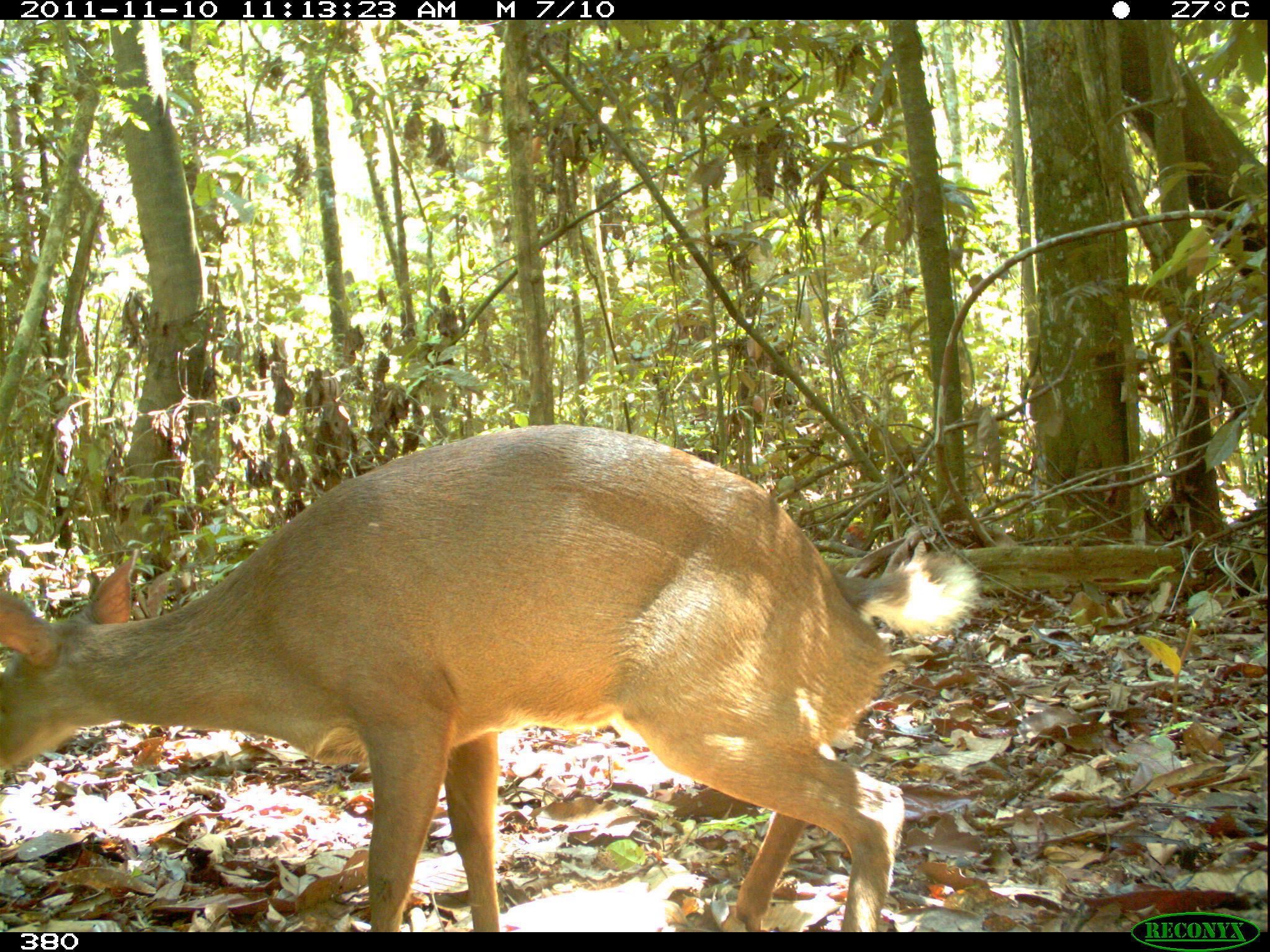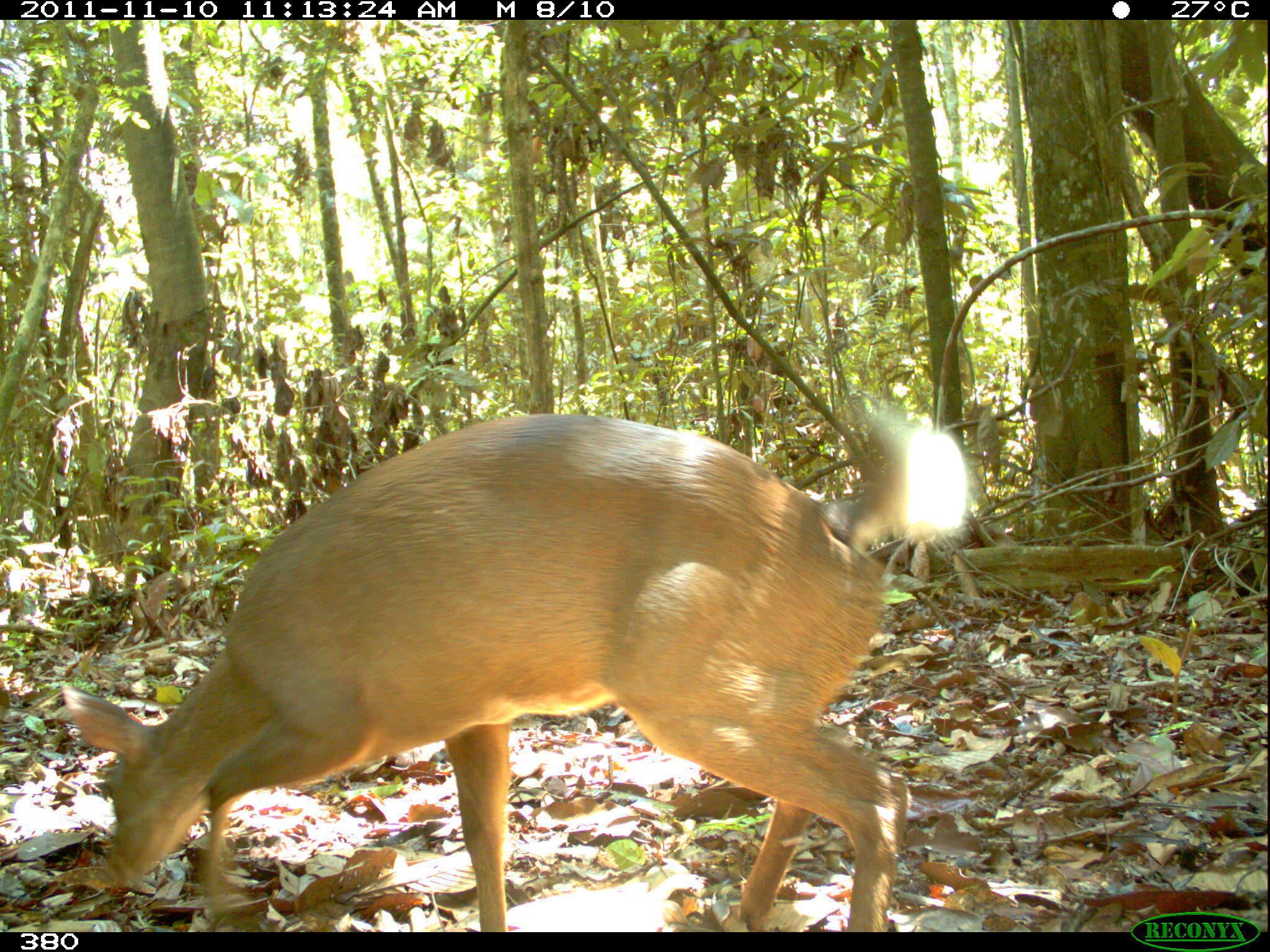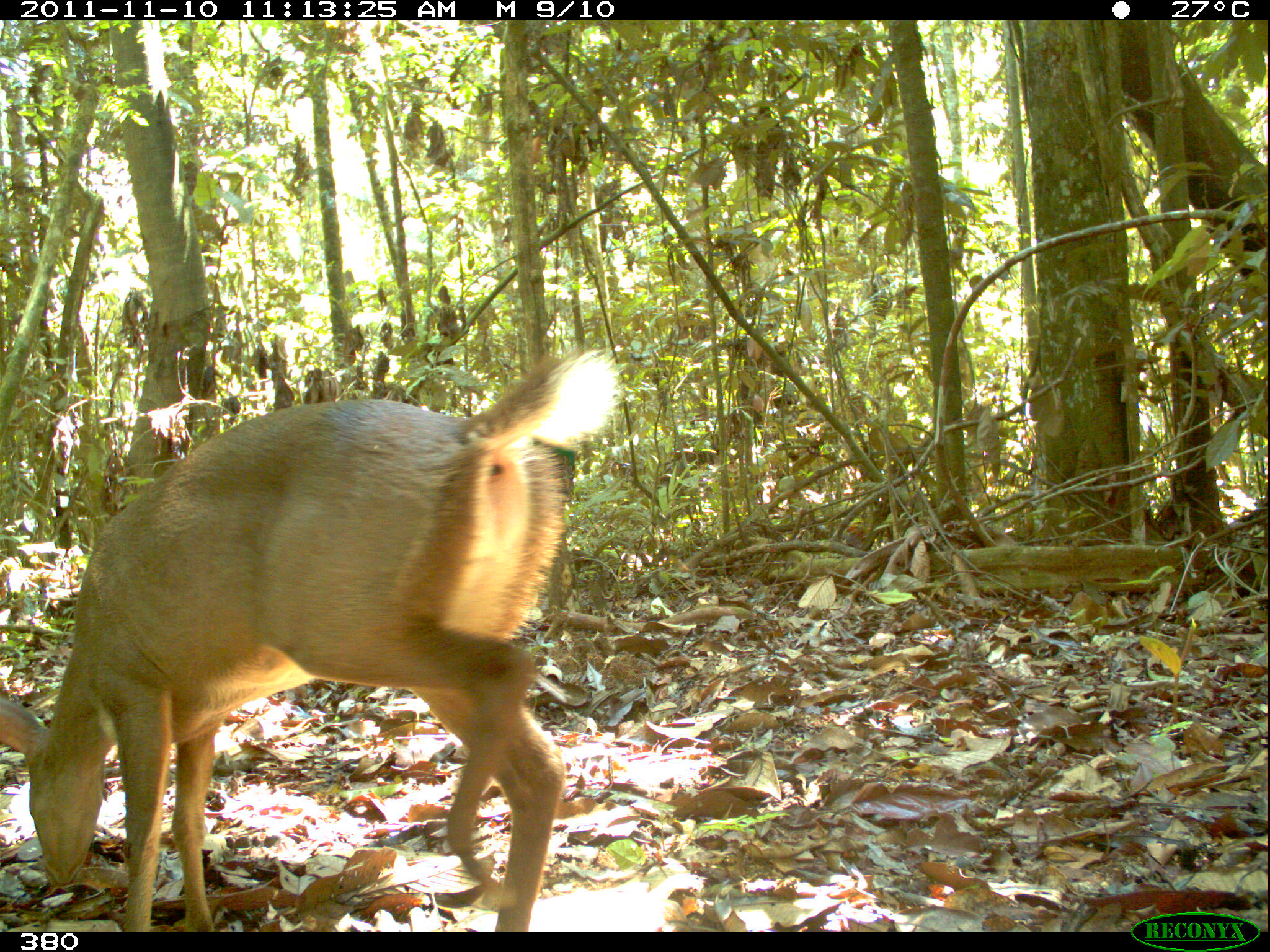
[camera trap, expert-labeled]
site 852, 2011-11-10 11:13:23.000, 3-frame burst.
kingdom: Animalia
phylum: Chordata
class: Mammalia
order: Artiodactyla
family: Cervidae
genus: Mazama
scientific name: Mazama americana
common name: red brocket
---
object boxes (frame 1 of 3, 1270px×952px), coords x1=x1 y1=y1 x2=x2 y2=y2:
mazama americana: x1=0 y1=424 x2=977 y2=929